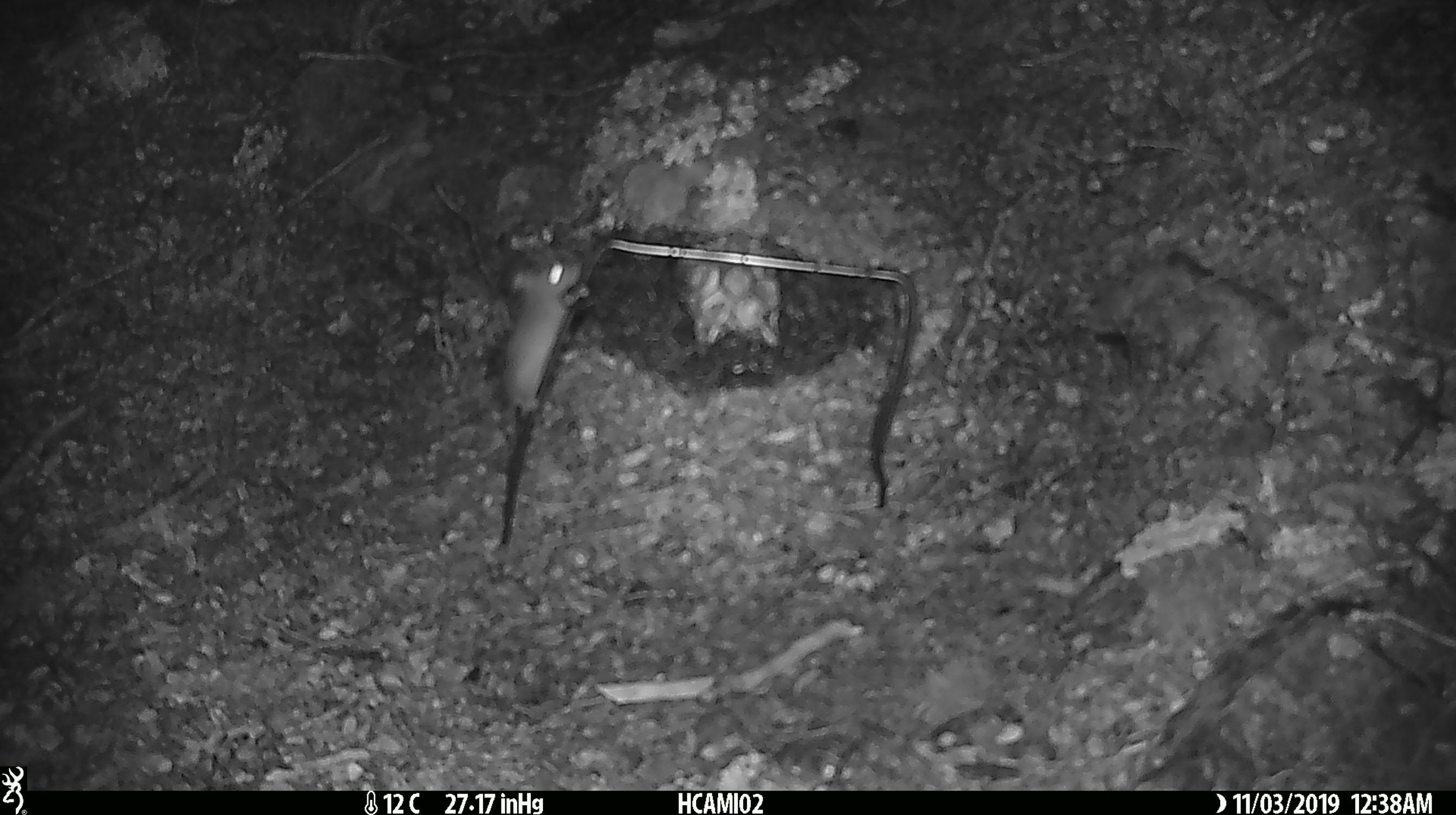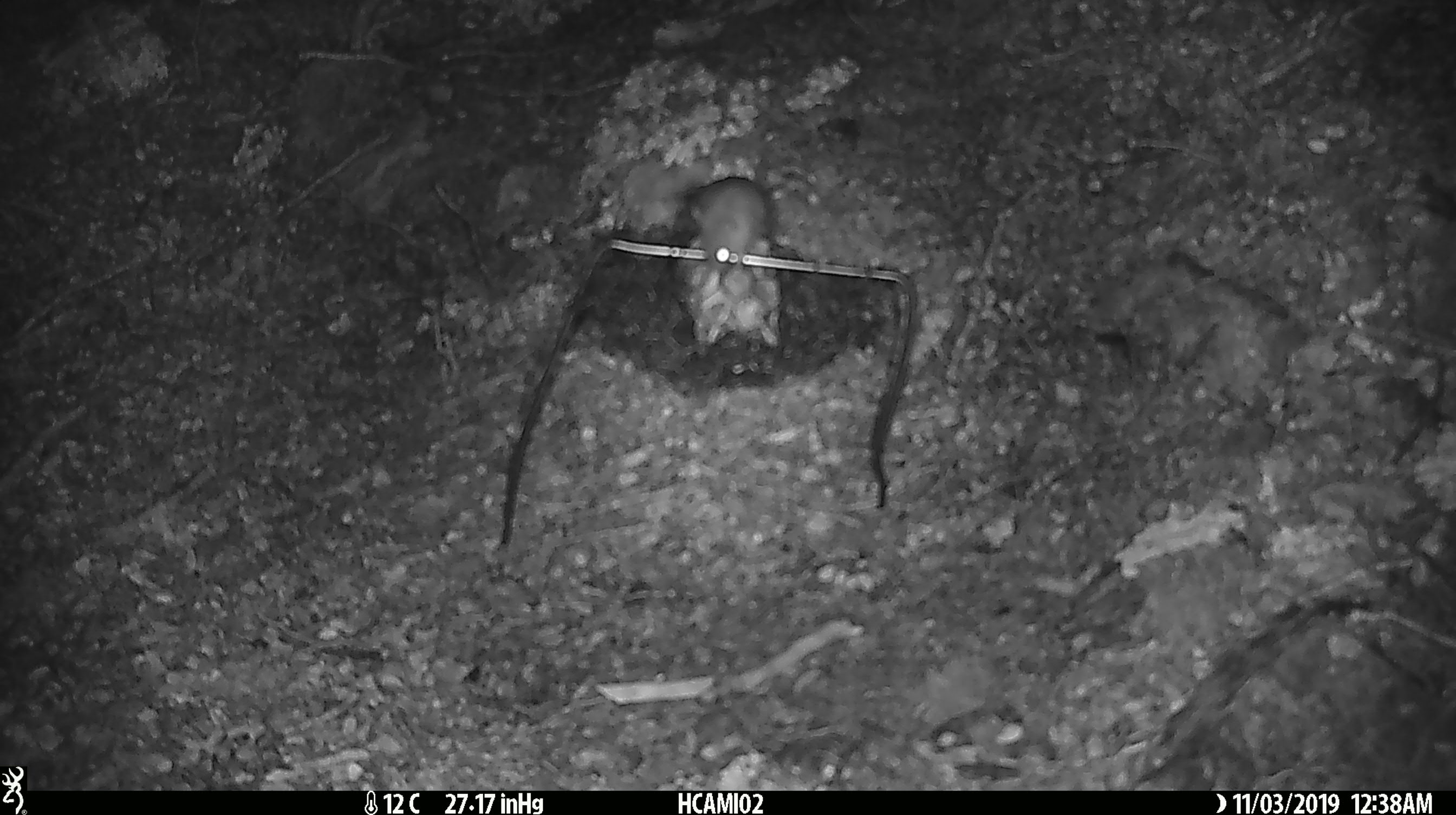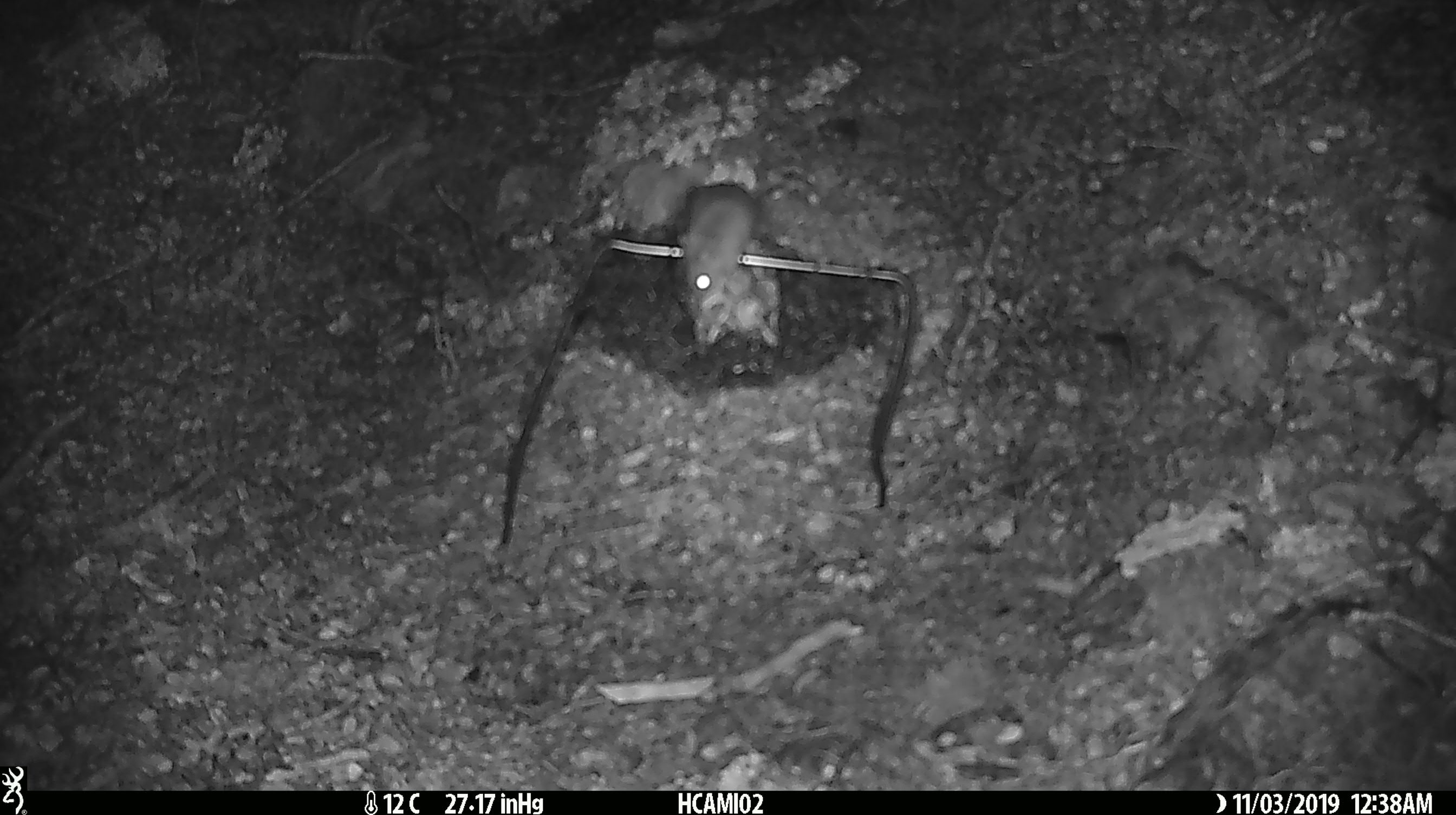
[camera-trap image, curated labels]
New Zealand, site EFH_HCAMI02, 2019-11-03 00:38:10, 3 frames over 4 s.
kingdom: Animalia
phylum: Chordata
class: Mammalia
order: Rodentia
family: Muridae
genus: Mus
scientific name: Mus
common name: mouse